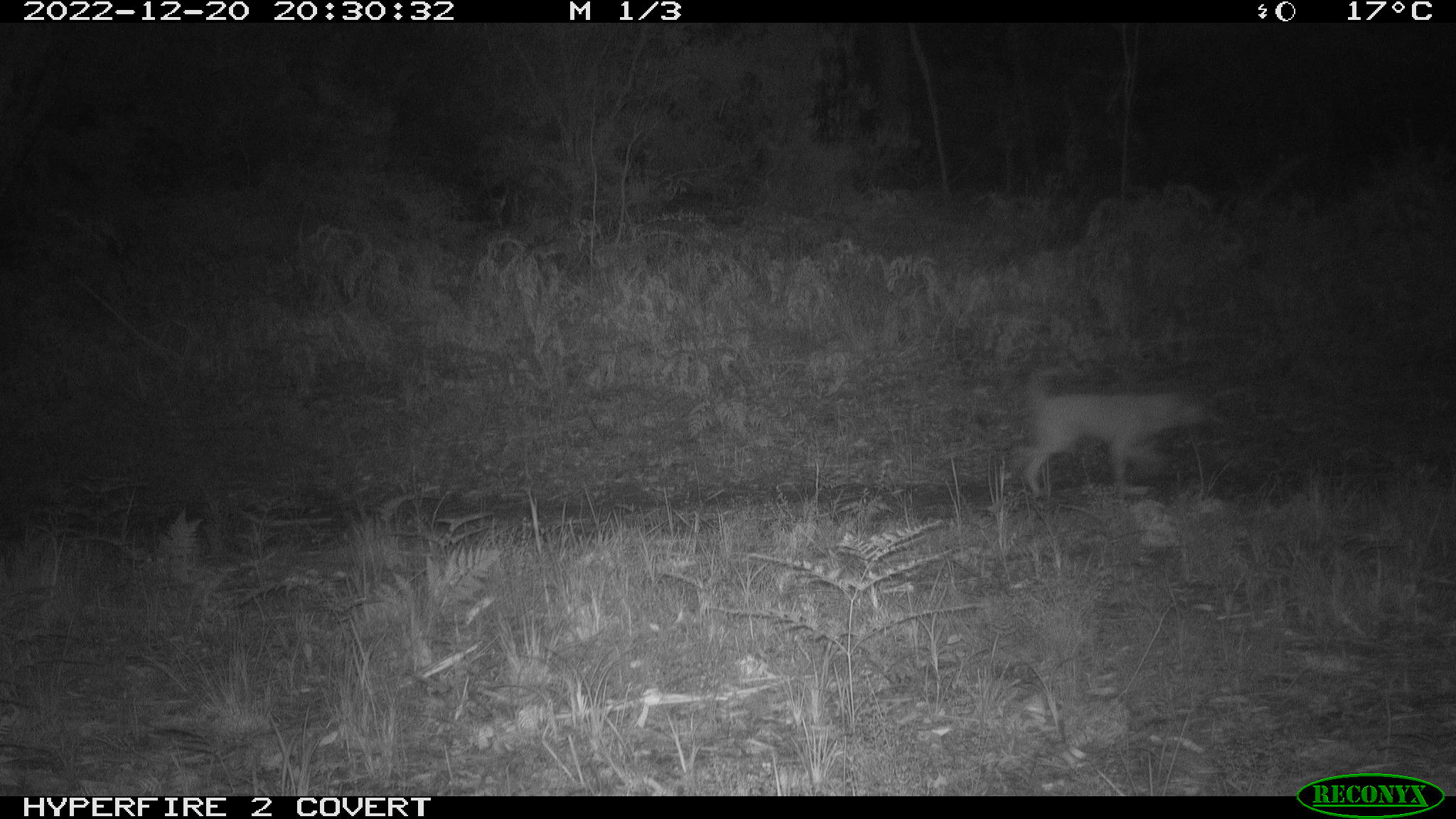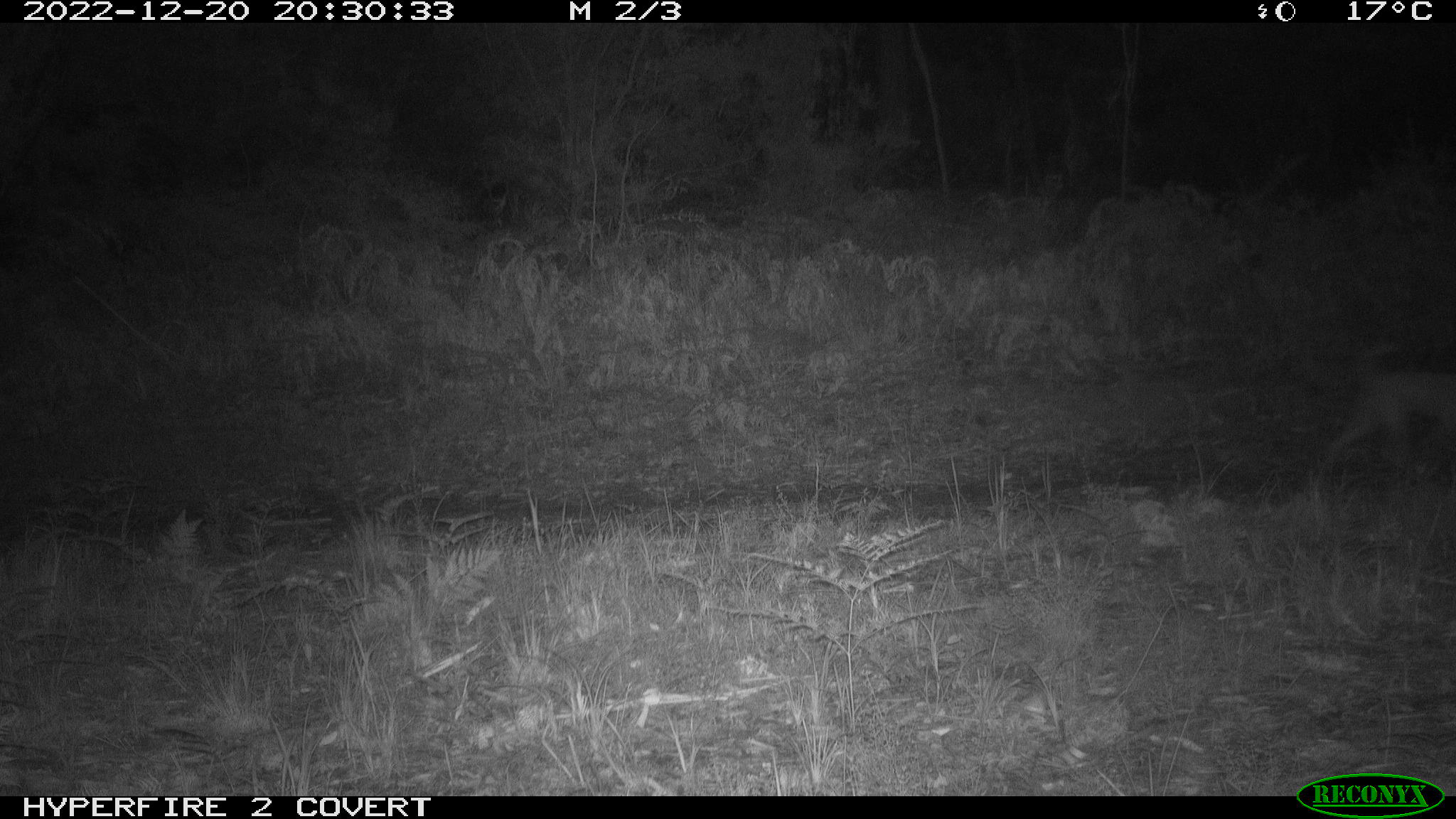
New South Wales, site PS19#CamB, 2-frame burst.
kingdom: Animalia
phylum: Chordata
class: Mammalia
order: Carnivora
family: Canidae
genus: Canis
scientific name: Canis familiaris dingo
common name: dingo